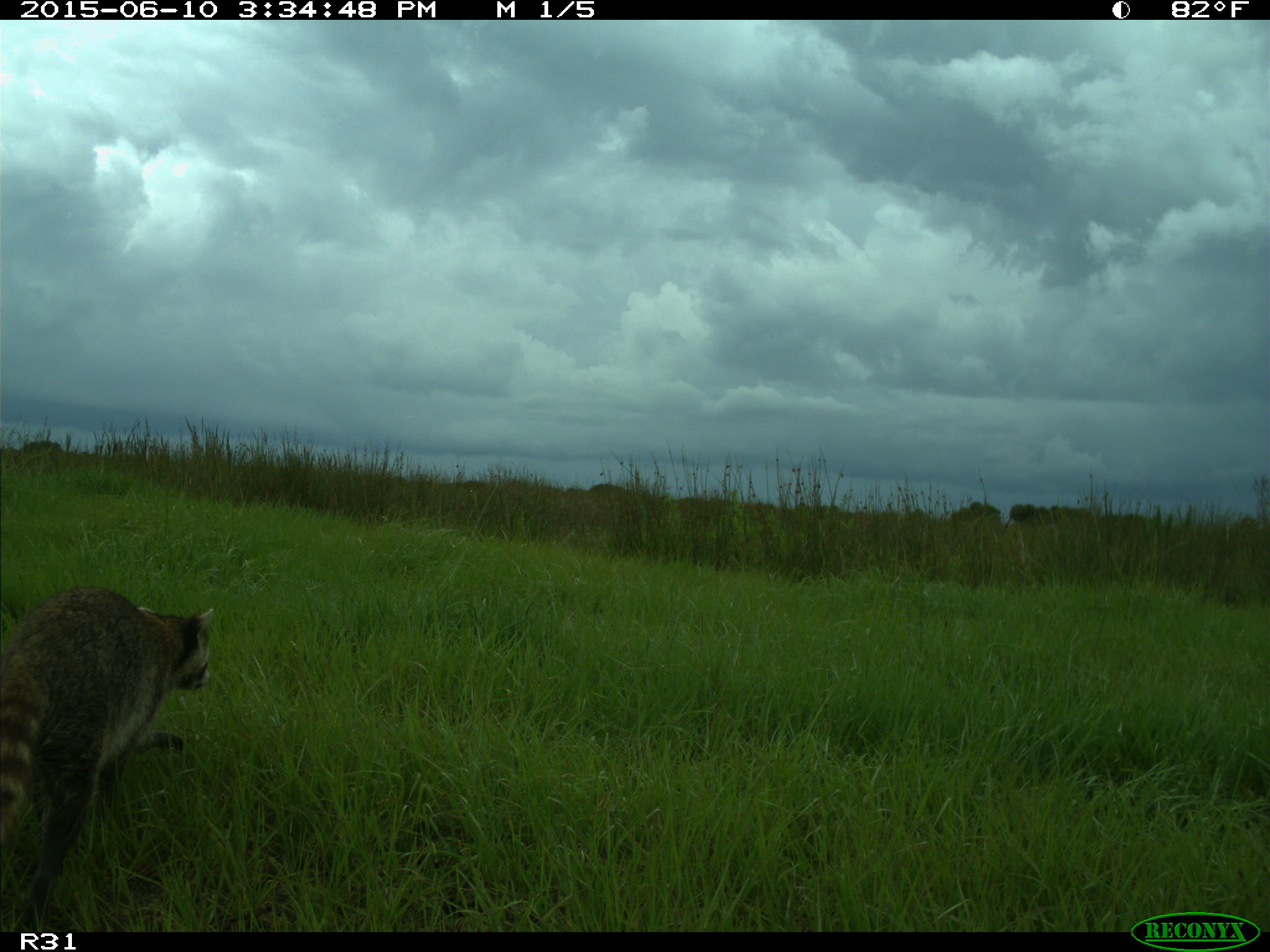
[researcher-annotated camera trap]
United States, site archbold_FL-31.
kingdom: Animalia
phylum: Chordata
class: Mammalia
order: Carnivora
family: Procyonidae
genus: Procyon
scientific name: Procyon lotor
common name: common raccoon